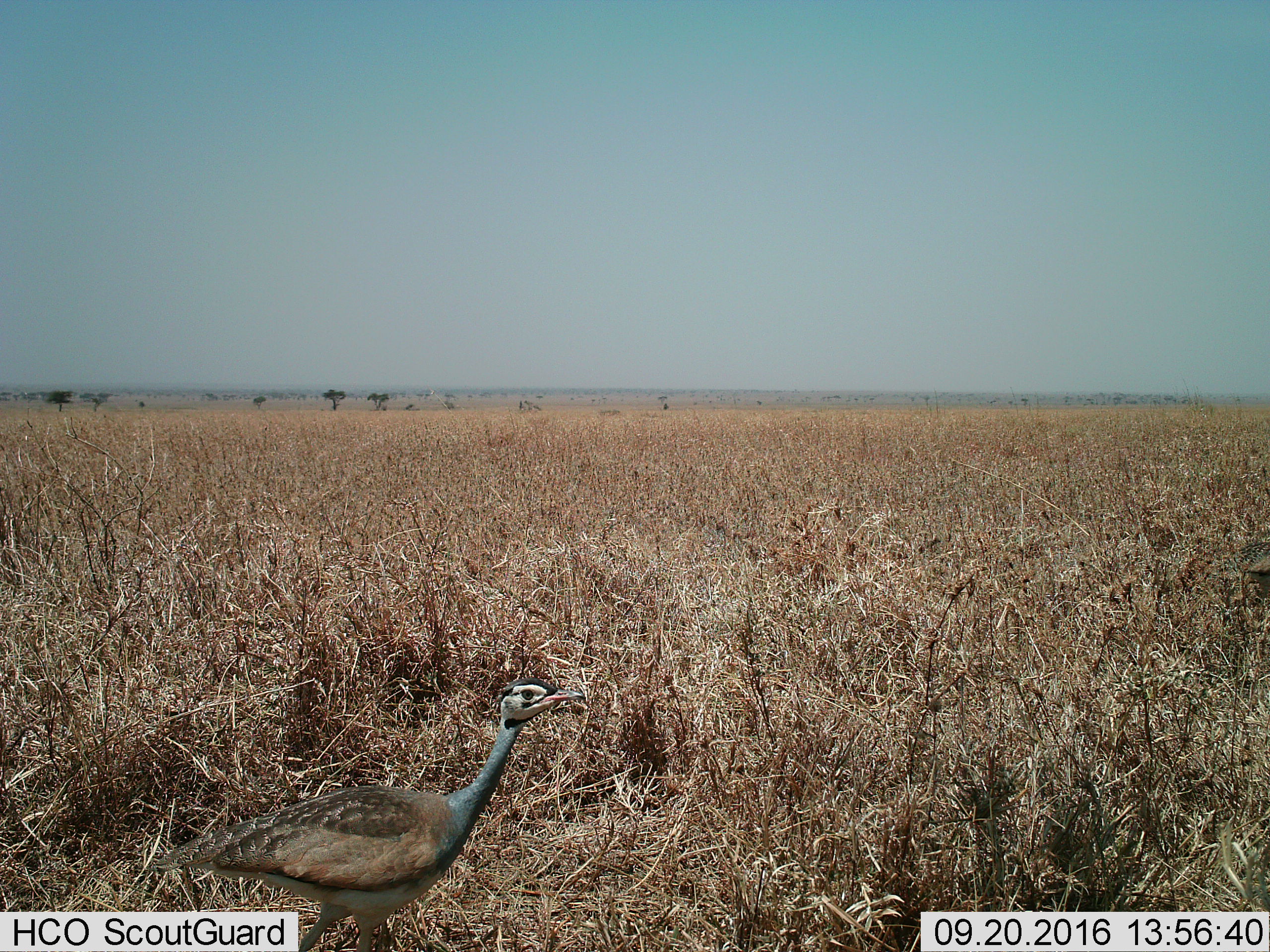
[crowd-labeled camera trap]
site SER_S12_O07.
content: unidentified animal